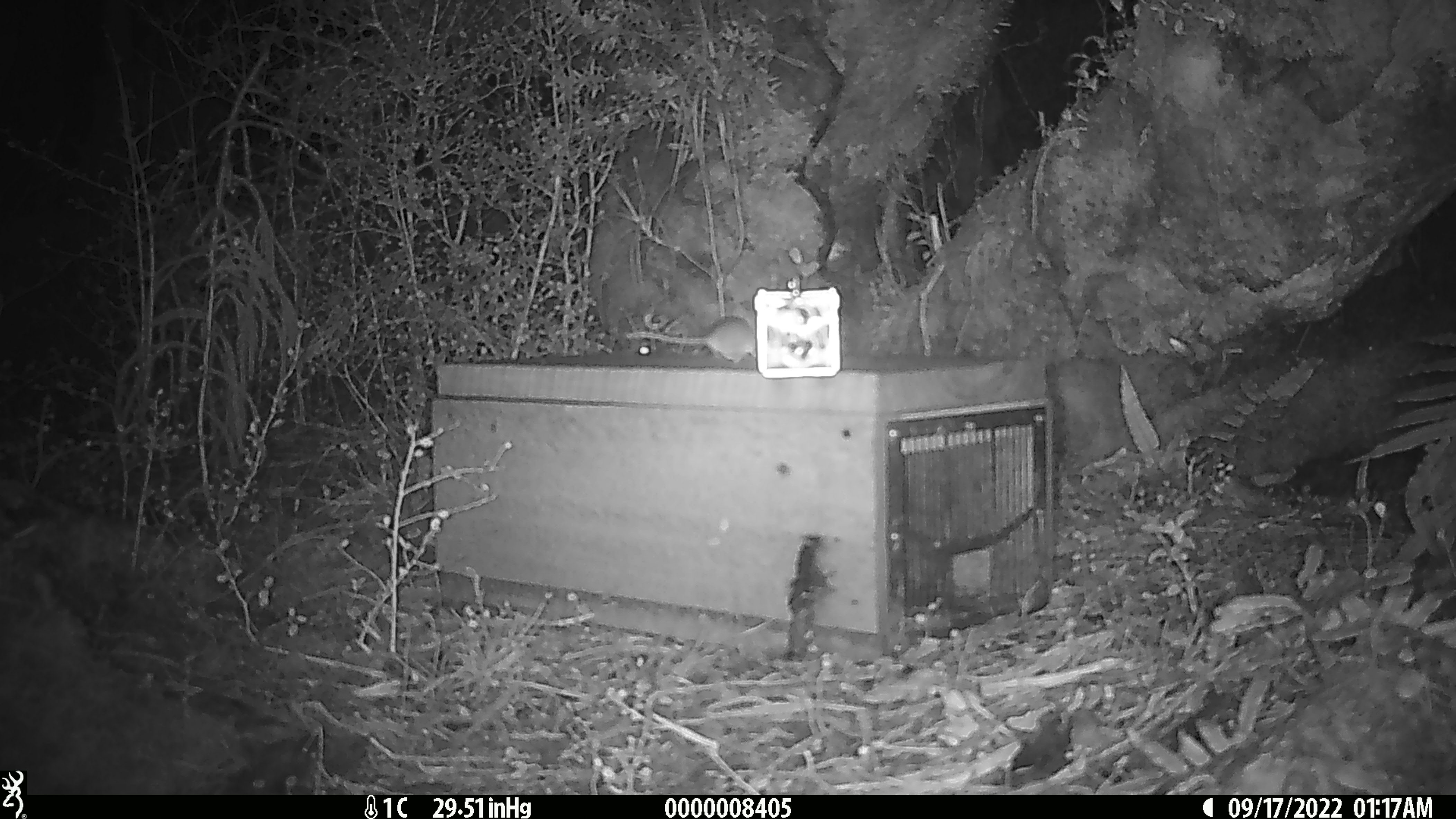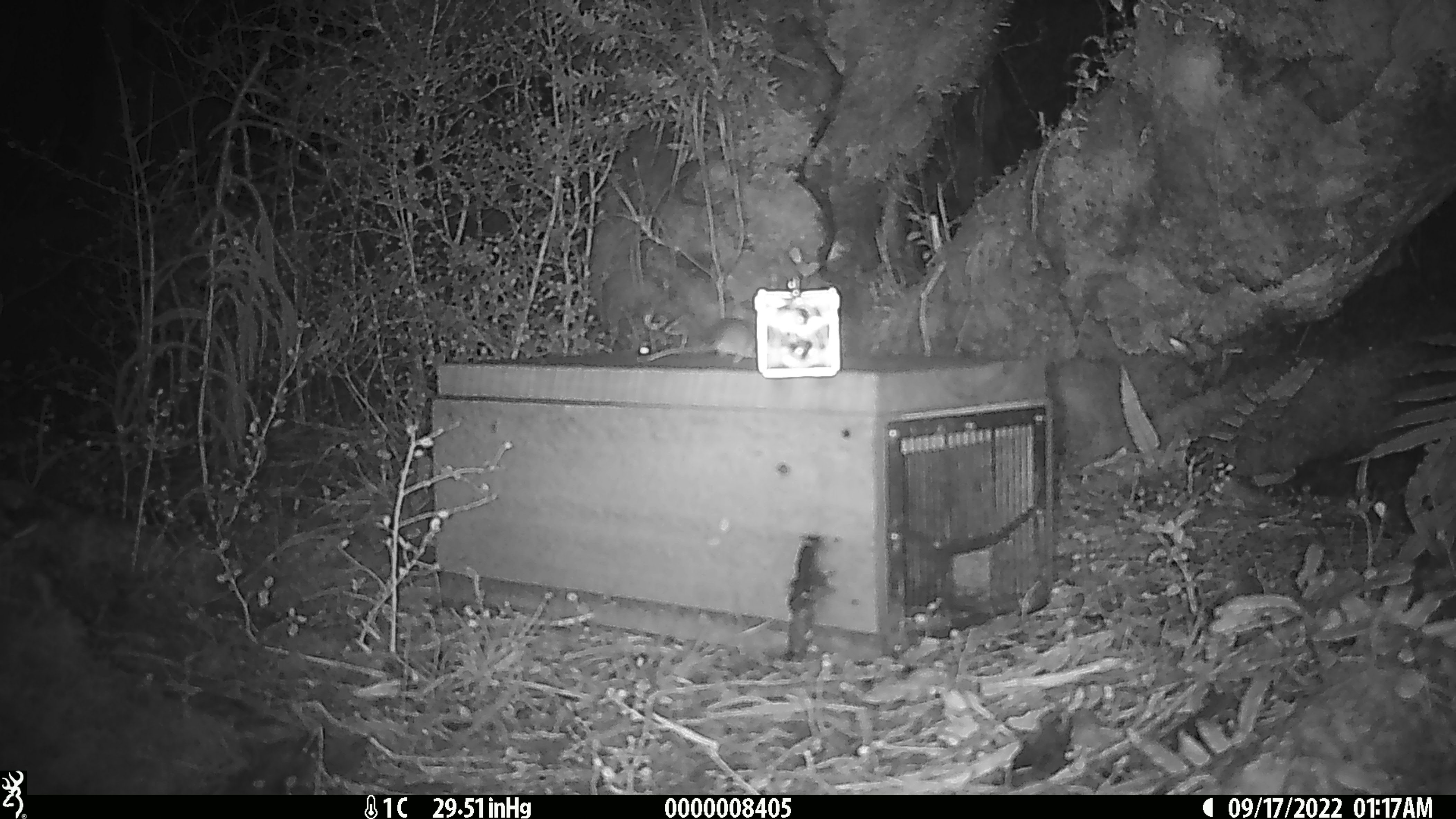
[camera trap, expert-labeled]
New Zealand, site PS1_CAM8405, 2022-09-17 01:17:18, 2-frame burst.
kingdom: Animalia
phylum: Chordata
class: Mammalia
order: Rodentia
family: Muridae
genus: Mus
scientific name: Mus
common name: mouse